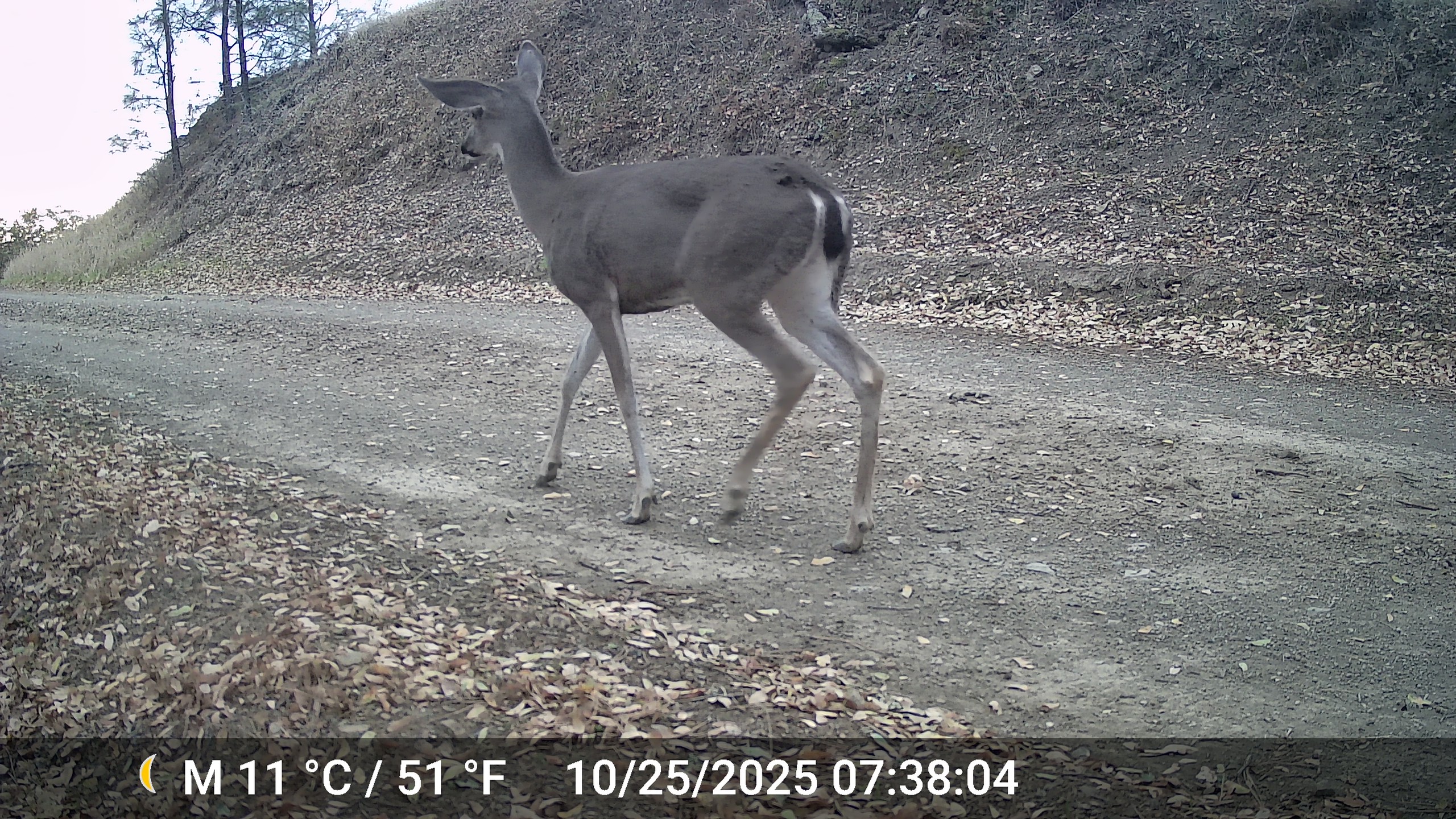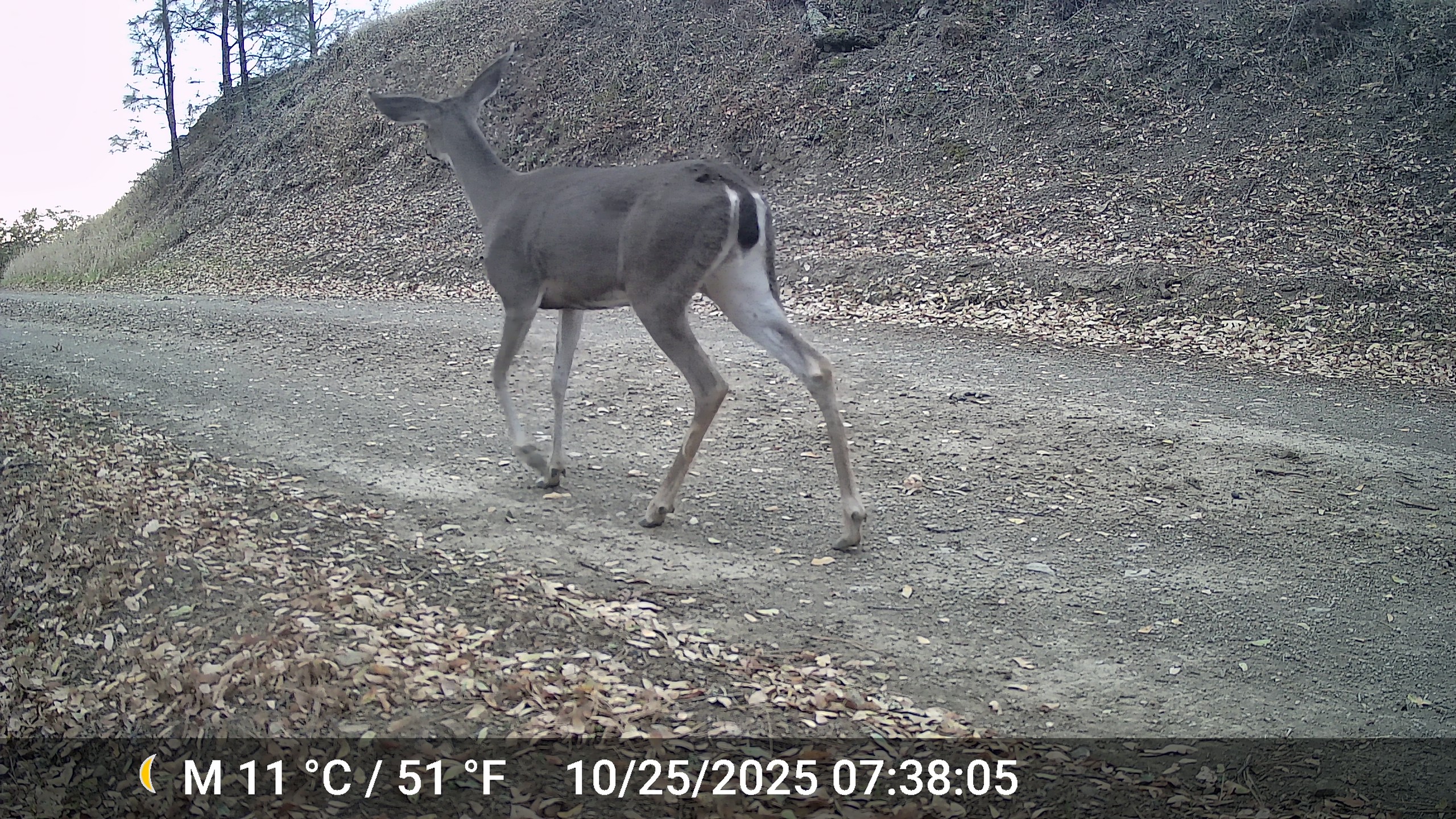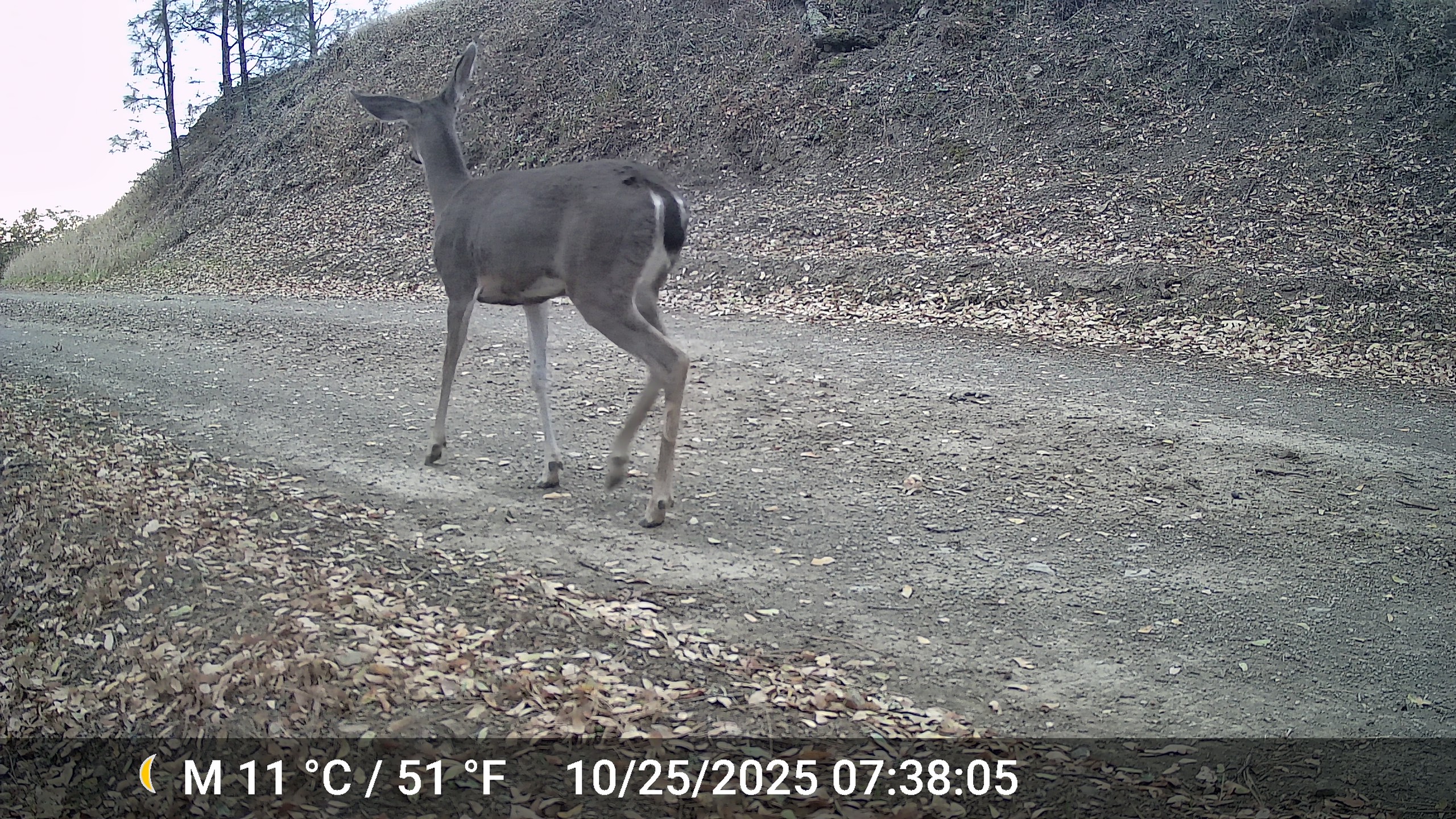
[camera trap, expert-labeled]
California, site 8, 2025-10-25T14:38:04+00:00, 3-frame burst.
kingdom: Animalia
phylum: Chordata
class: Mammalia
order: Artiodactyla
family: Cervidae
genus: Odocoileus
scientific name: Odocoileus hemionus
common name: mule deer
Mule deer (Odocoileus hemionus).